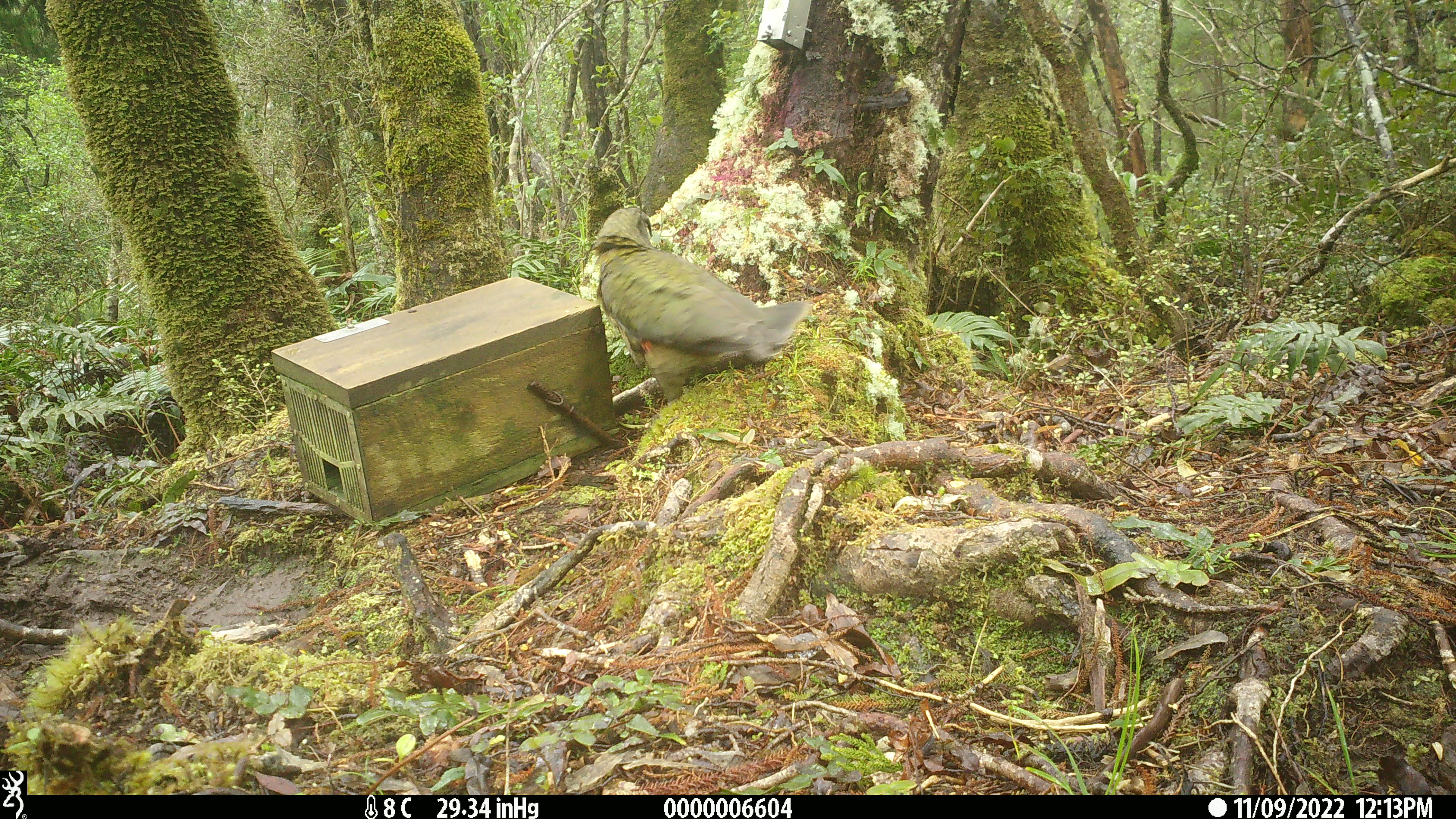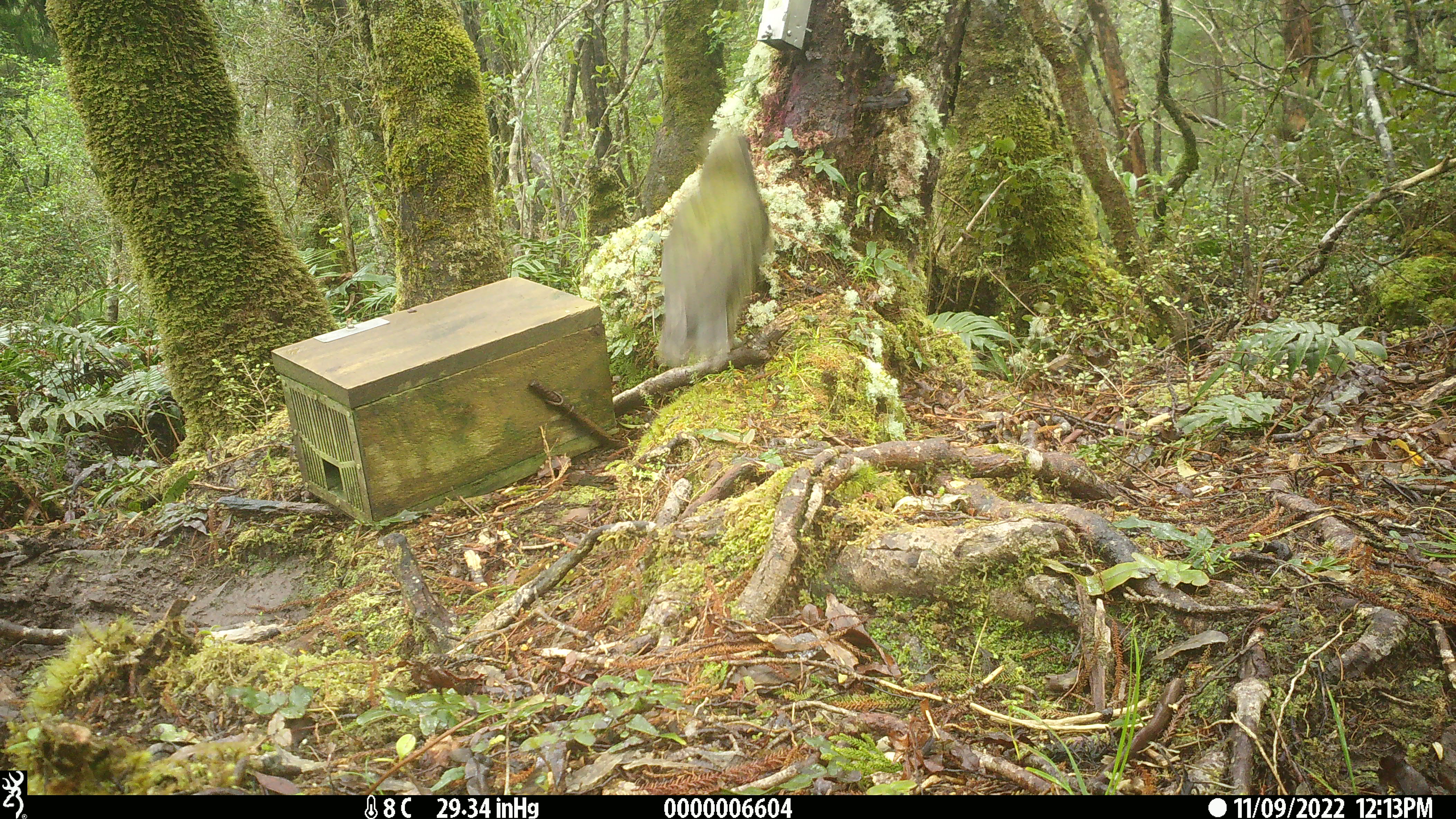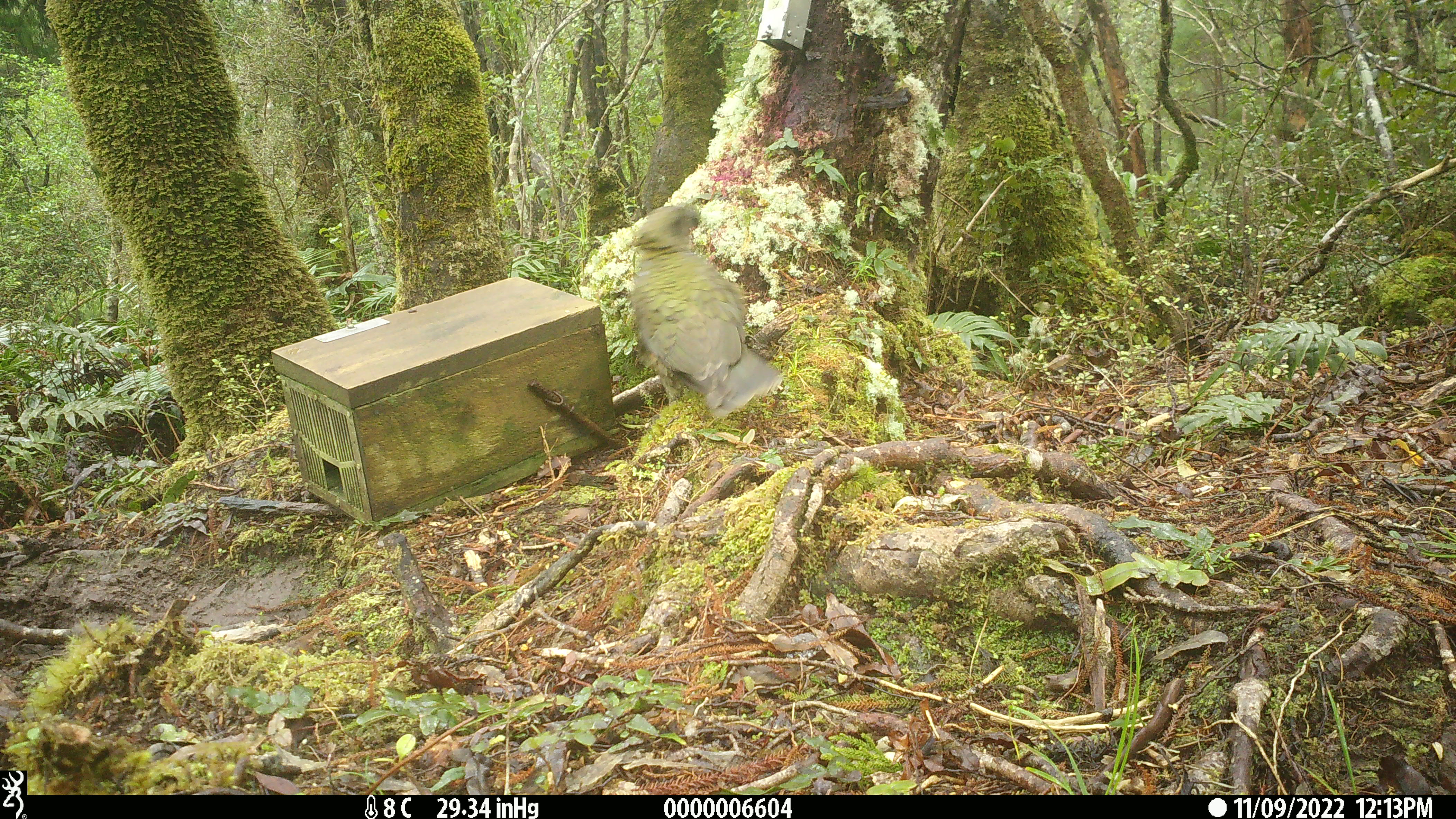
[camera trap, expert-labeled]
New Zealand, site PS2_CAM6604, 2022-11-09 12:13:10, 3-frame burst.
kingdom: Animalia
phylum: Chordata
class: Aves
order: Psittaciformes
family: Strigopidae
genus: Nestor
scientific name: Nestor notabilis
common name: kea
Kea (Nestor notabilis).